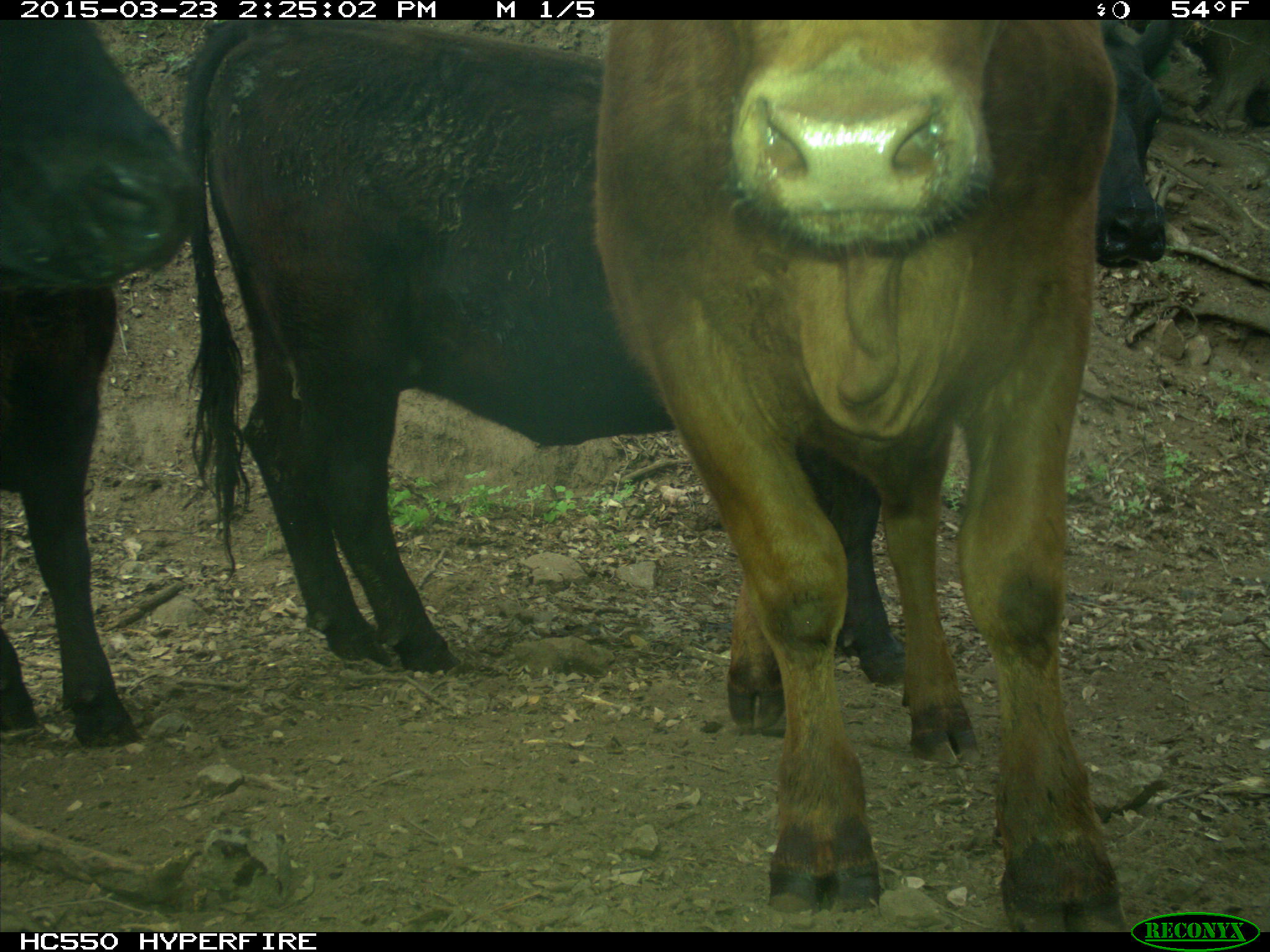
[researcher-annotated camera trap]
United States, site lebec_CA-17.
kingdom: Animalia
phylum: Chordata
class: Mammalia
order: Artiodactyla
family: Bovidae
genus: Bos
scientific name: Bos taurus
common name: domestic cow